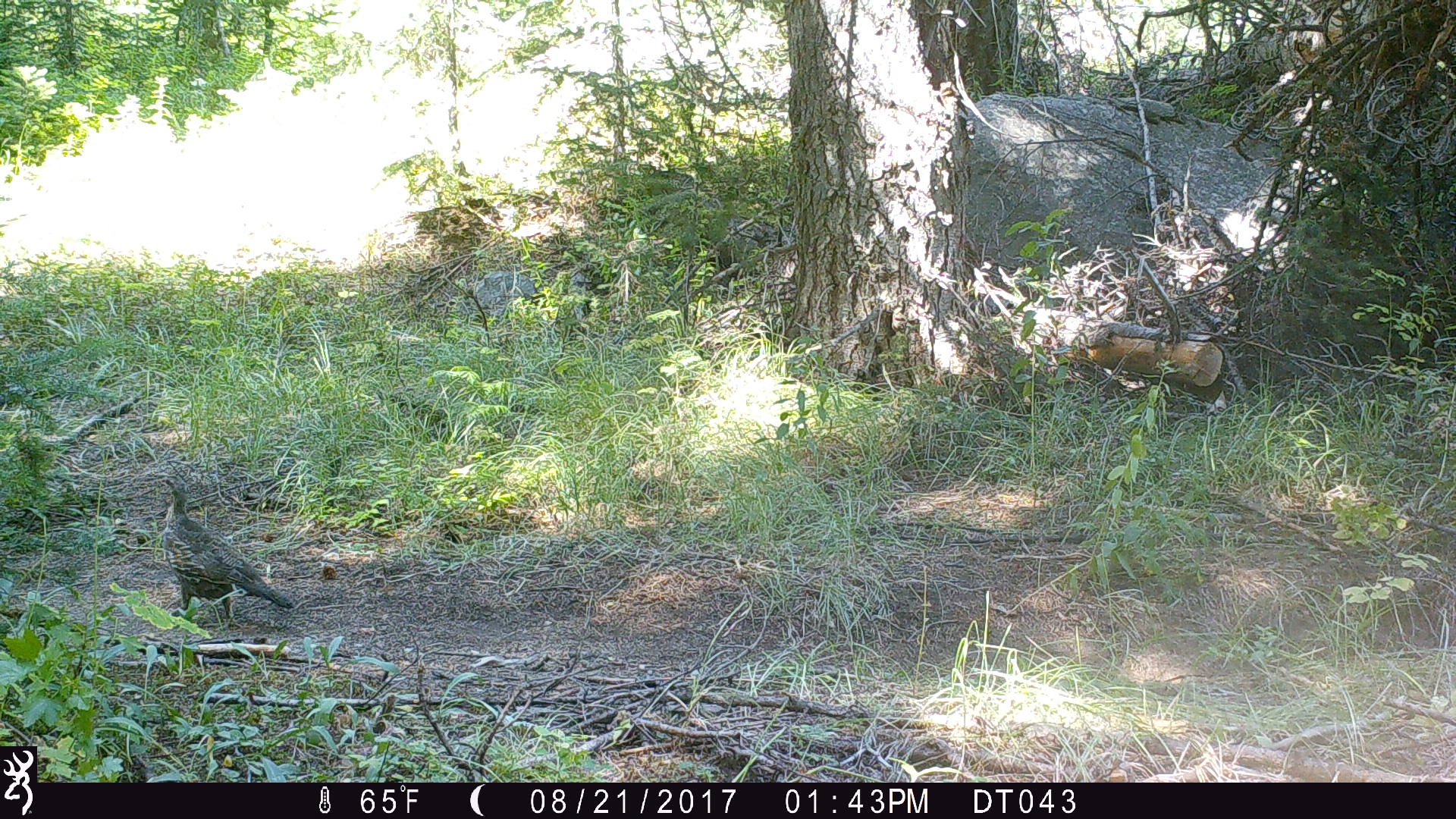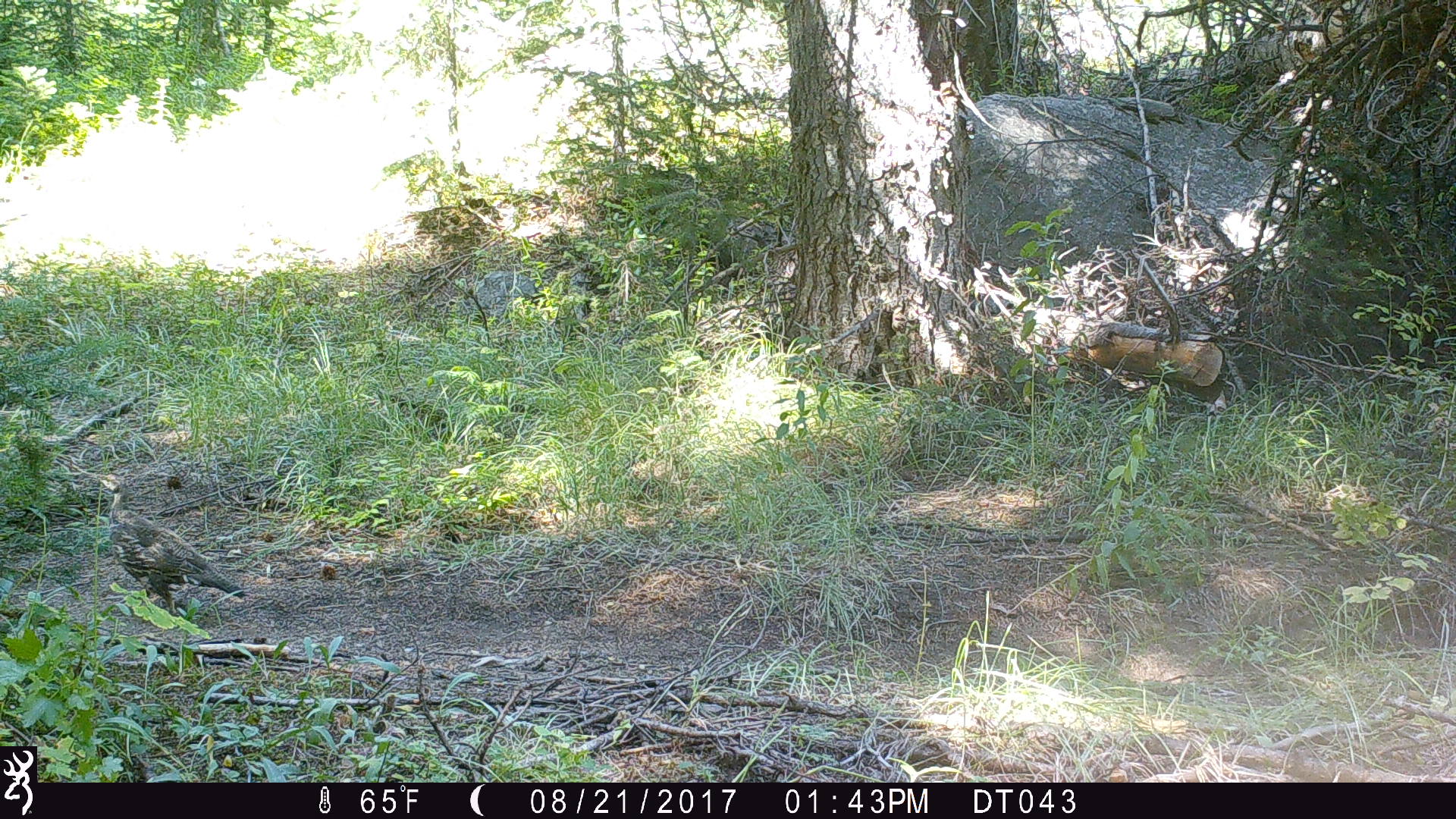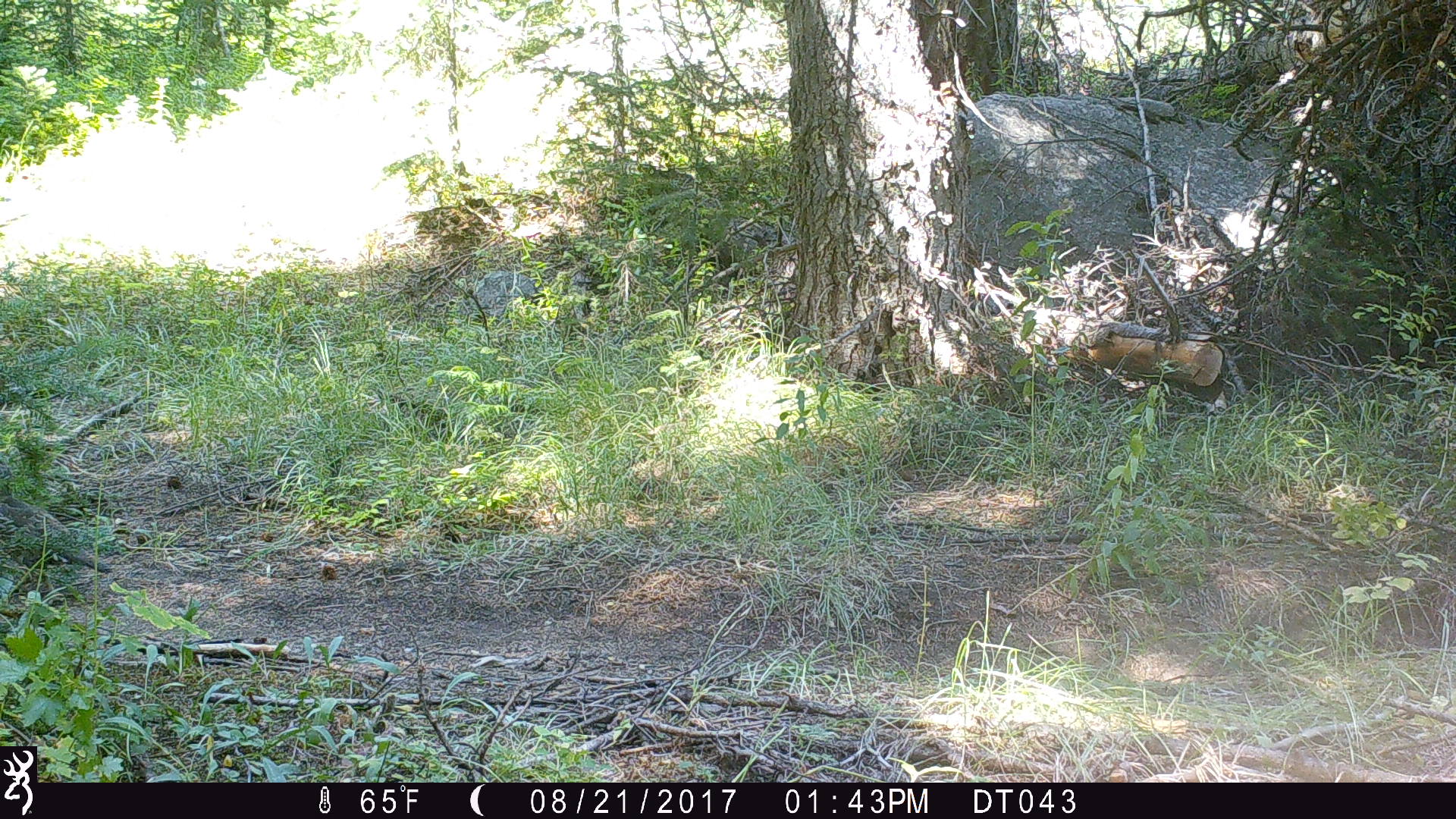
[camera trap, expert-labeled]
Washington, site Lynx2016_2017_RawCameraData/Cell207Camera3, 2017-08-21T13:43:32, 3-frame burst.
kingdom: Animalia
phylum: Chordata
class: Aves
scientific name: Aves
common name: birds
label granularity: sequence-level